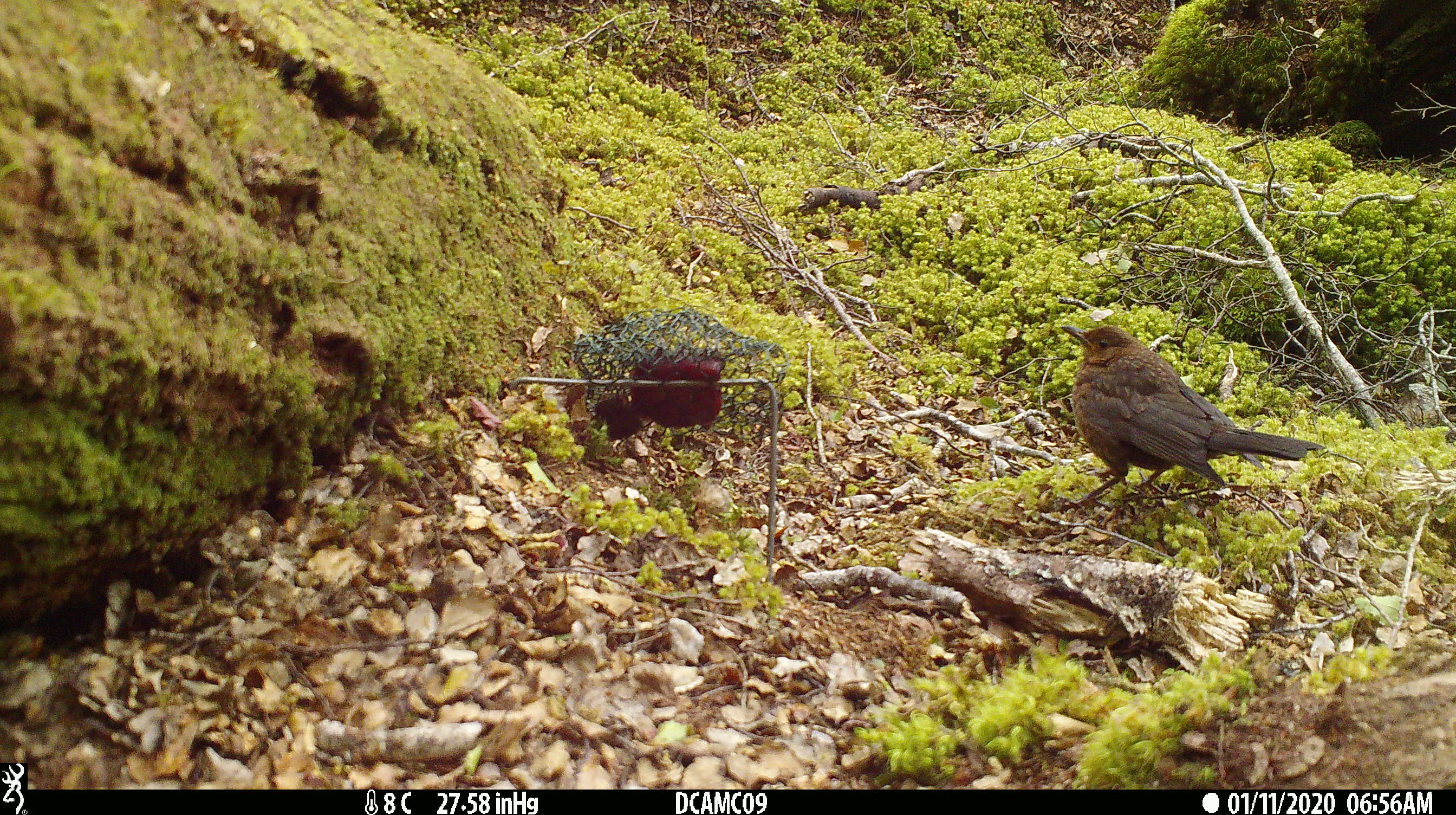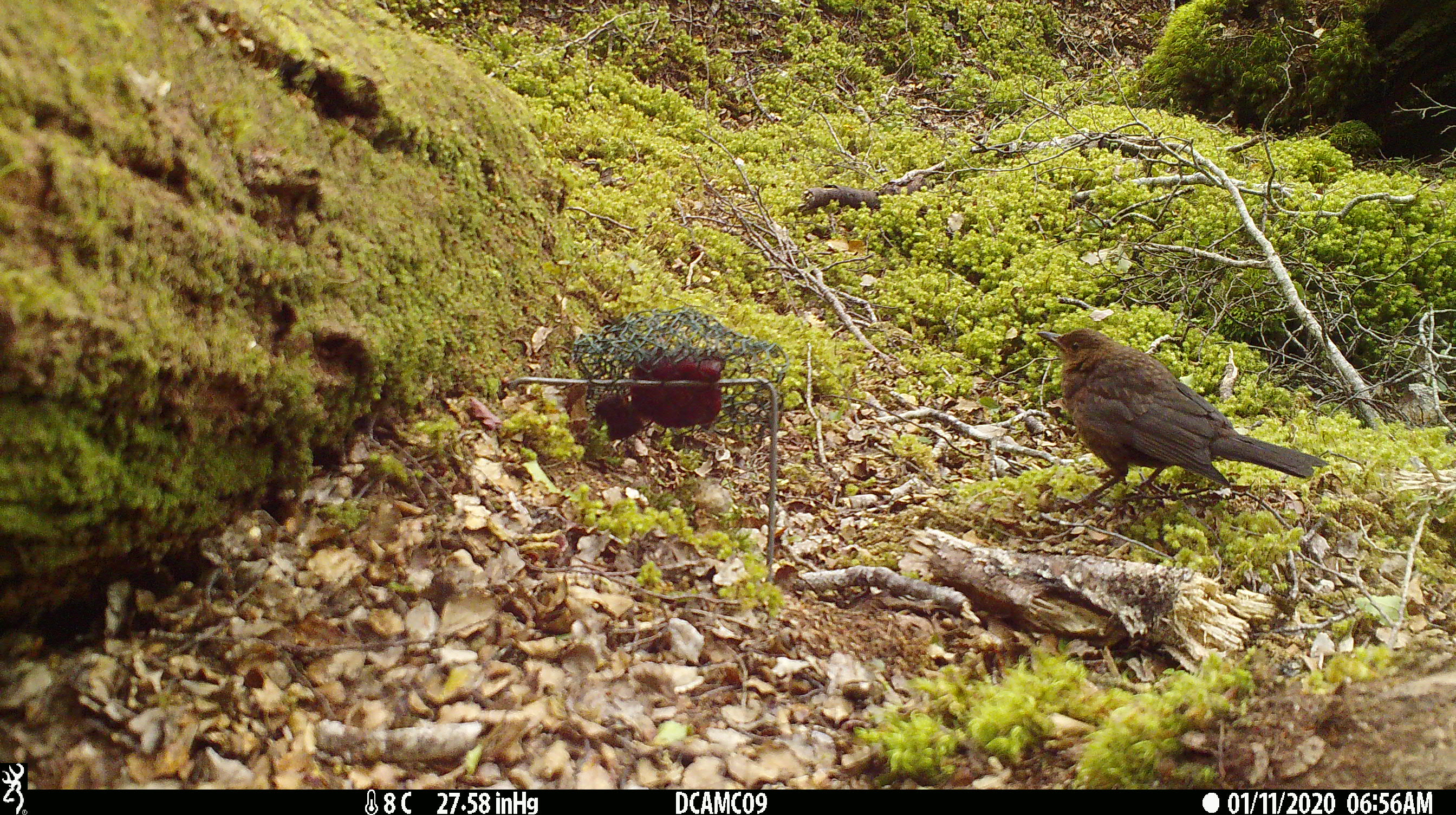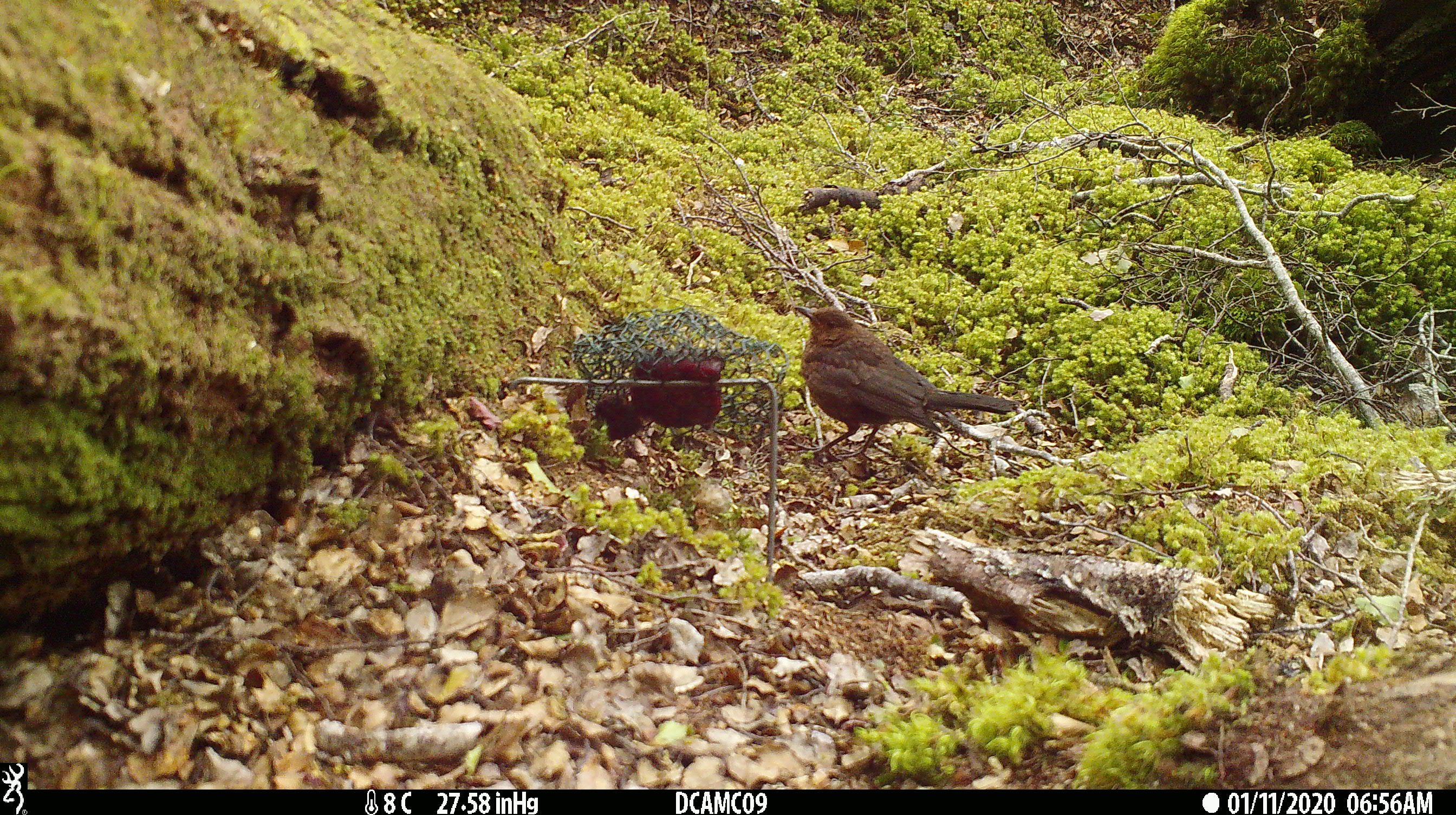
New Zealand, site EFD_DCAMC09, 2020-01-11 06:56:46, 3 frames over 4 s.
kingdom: Animalia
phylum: Chordata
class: Aves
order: Passeriformes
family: Turdidae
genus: Turdus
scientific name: Turdus merula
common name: eurasian blackbird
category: blackbird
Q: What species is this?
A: Blackbird (eurasian blackbird) (Turdus merula).